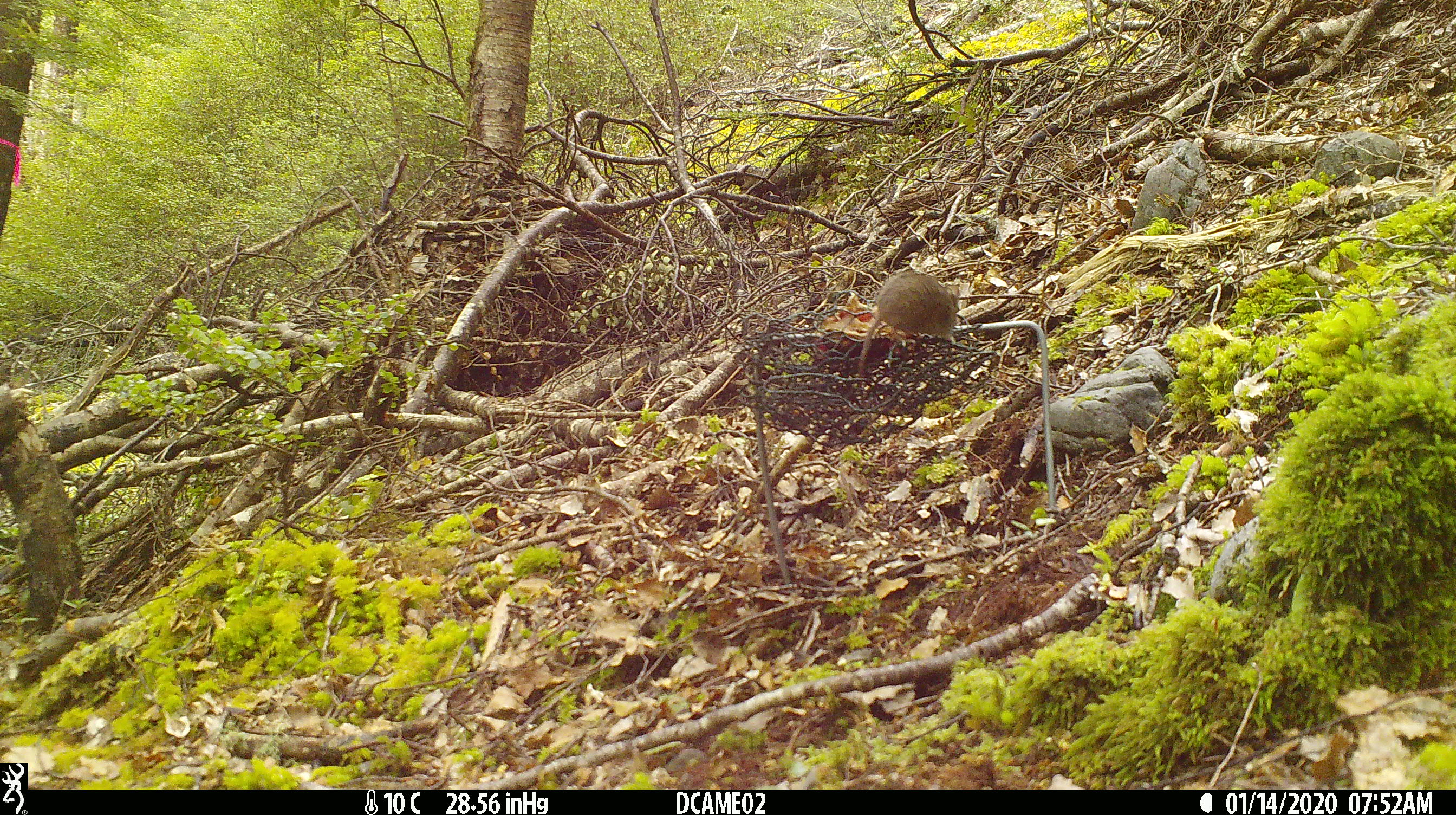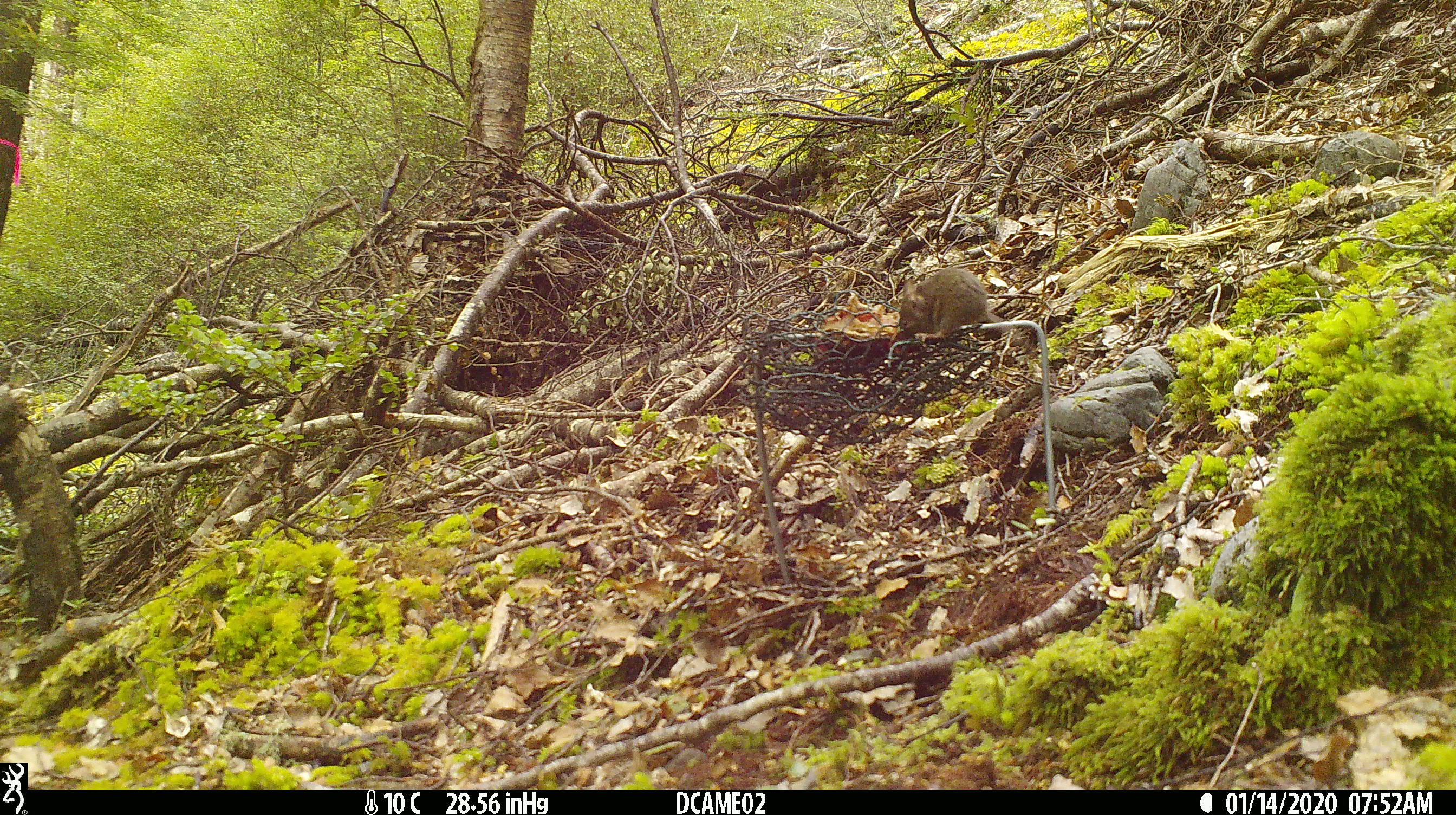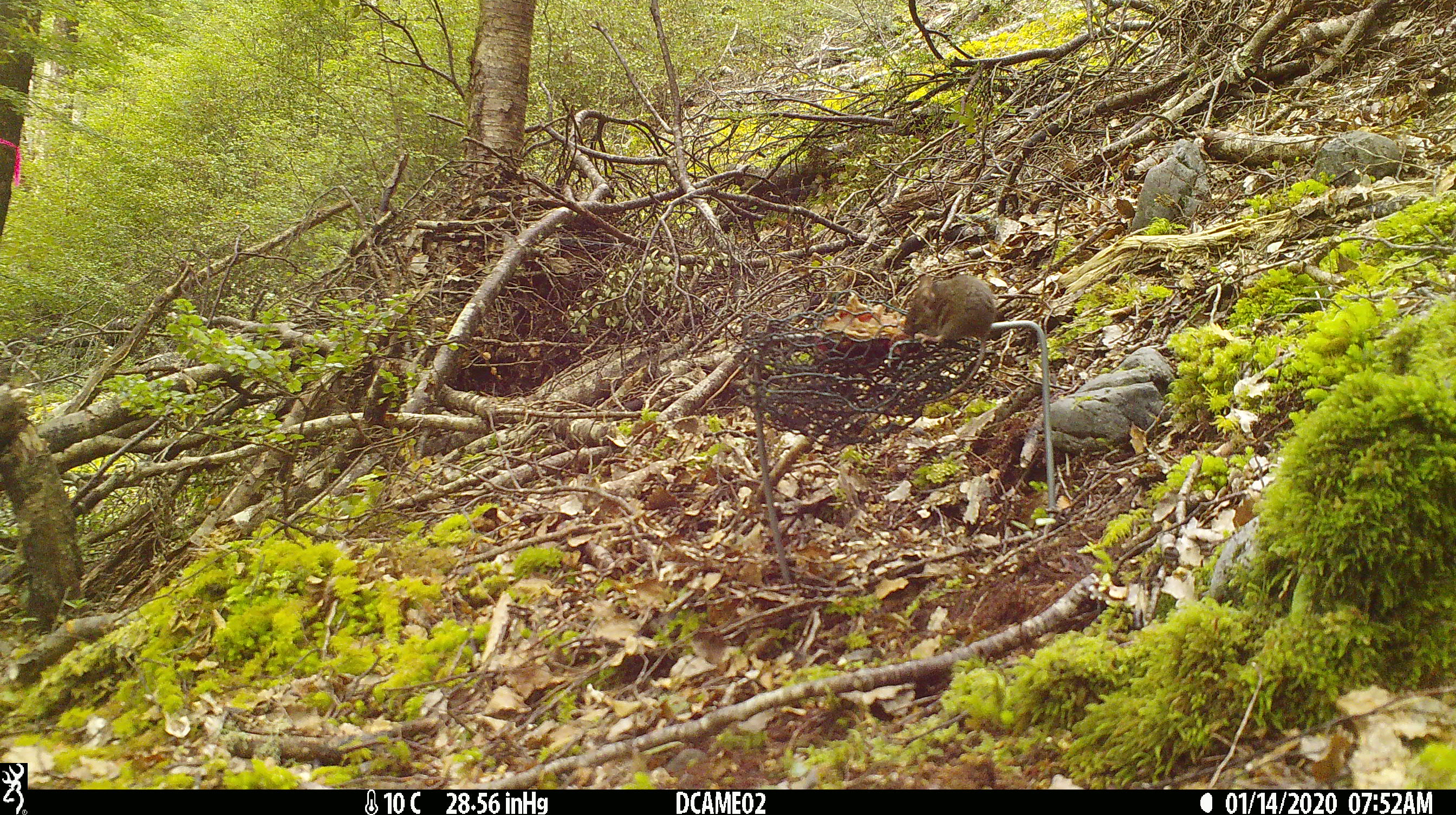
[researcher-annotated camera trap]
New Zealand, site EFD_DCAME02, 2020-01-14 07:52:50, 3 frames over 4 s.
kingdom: Animalia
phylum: Chordata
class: Mammalia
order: Rodentia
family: Muridae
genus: Mus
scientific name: Mus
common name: mouse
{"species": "mouse (Mus)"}